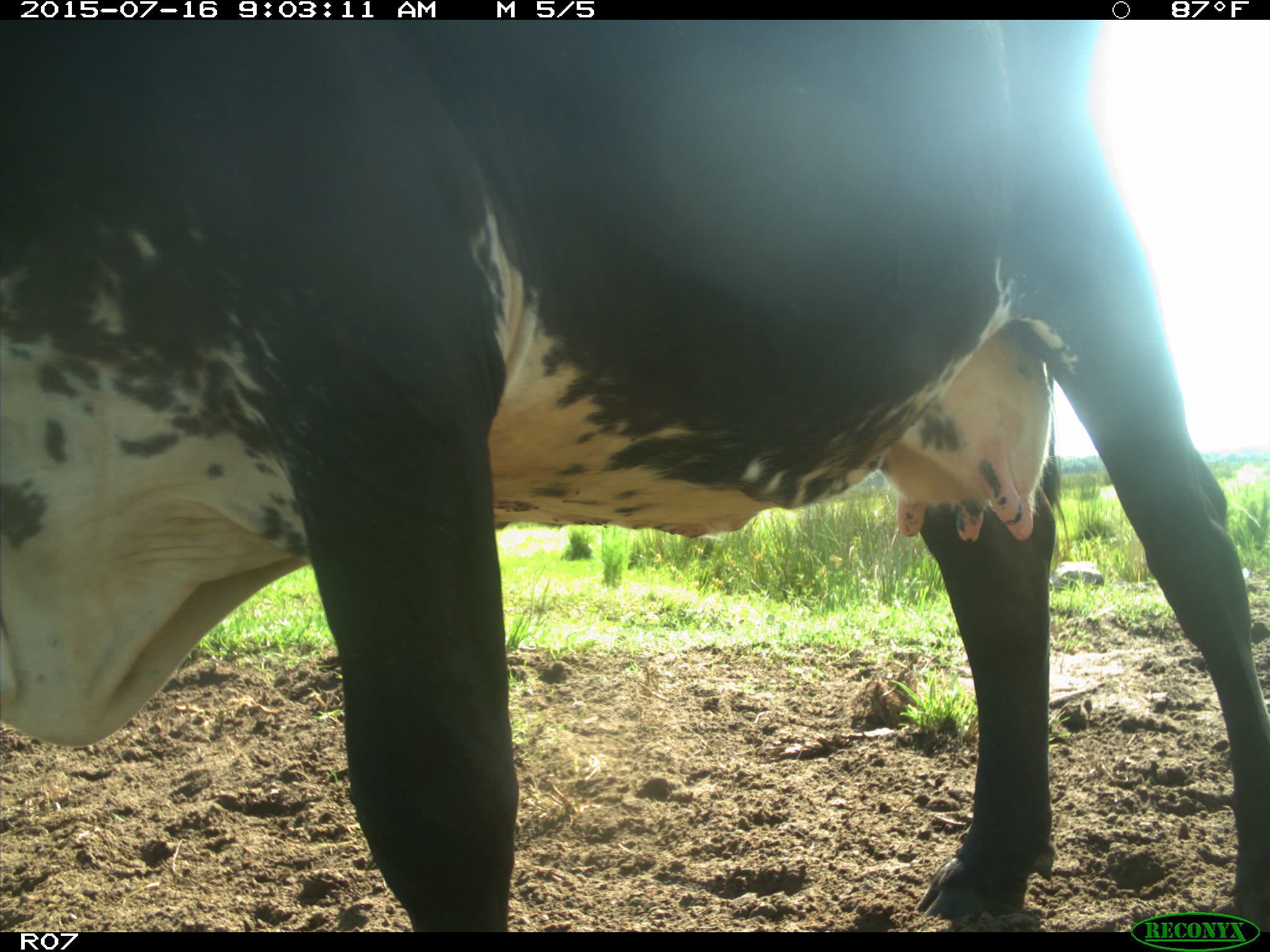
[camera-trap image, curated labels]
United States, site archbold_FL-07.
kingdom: Animalia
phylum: Chordata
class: Mammalia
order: Artiodactyla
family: Bovidae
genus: Bos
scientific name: Bos taurus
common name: domestic cow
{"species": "Bos taurus (domestic cow)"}